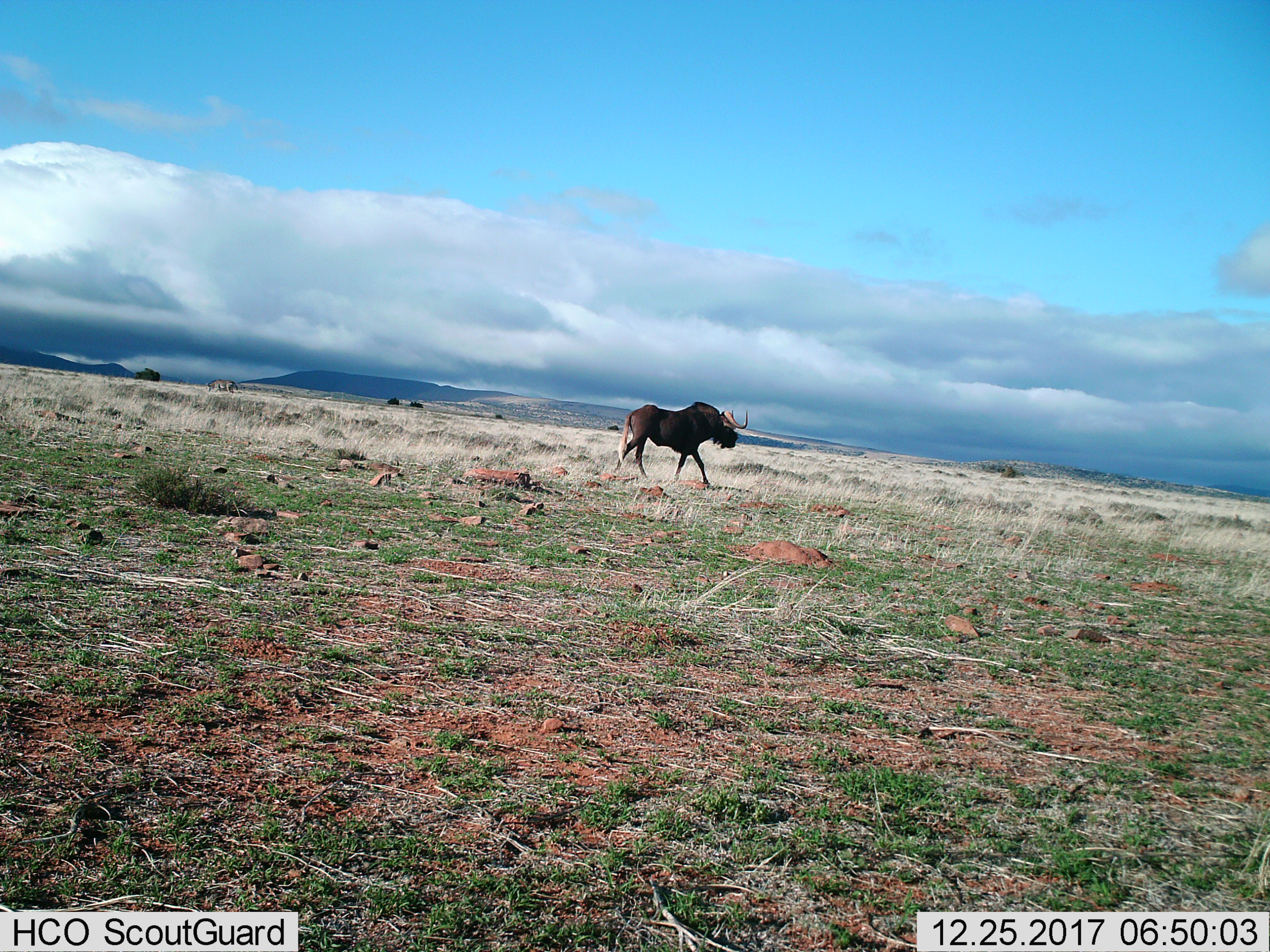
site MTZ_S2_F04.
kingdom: Animalia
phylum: Chordata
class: Mammalia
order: Artiodactyla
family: Bovidae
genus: Connochaetes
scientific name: Connochaetes gnou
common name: black wildebeest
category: wildebeestblack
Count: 1.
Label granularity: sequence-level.